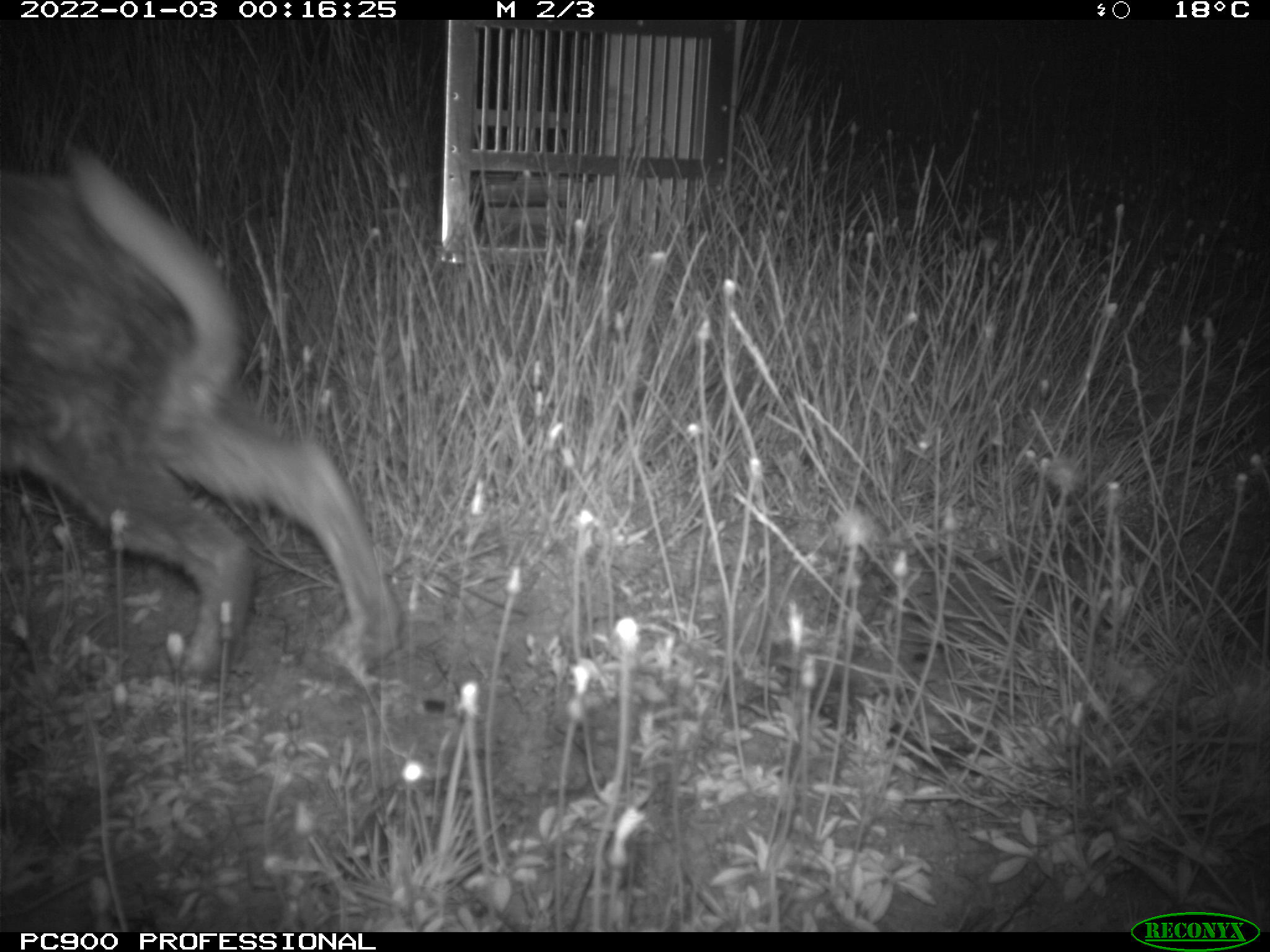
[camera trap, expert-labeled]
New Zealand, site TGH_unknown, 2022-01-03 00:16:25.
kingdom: Animalia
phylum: Chordata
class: Mammalia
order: Lagomorpha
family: Leporidae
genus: Oryctolagus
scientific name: Oryctolagus cuniculus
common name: european rabbit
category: rabbit